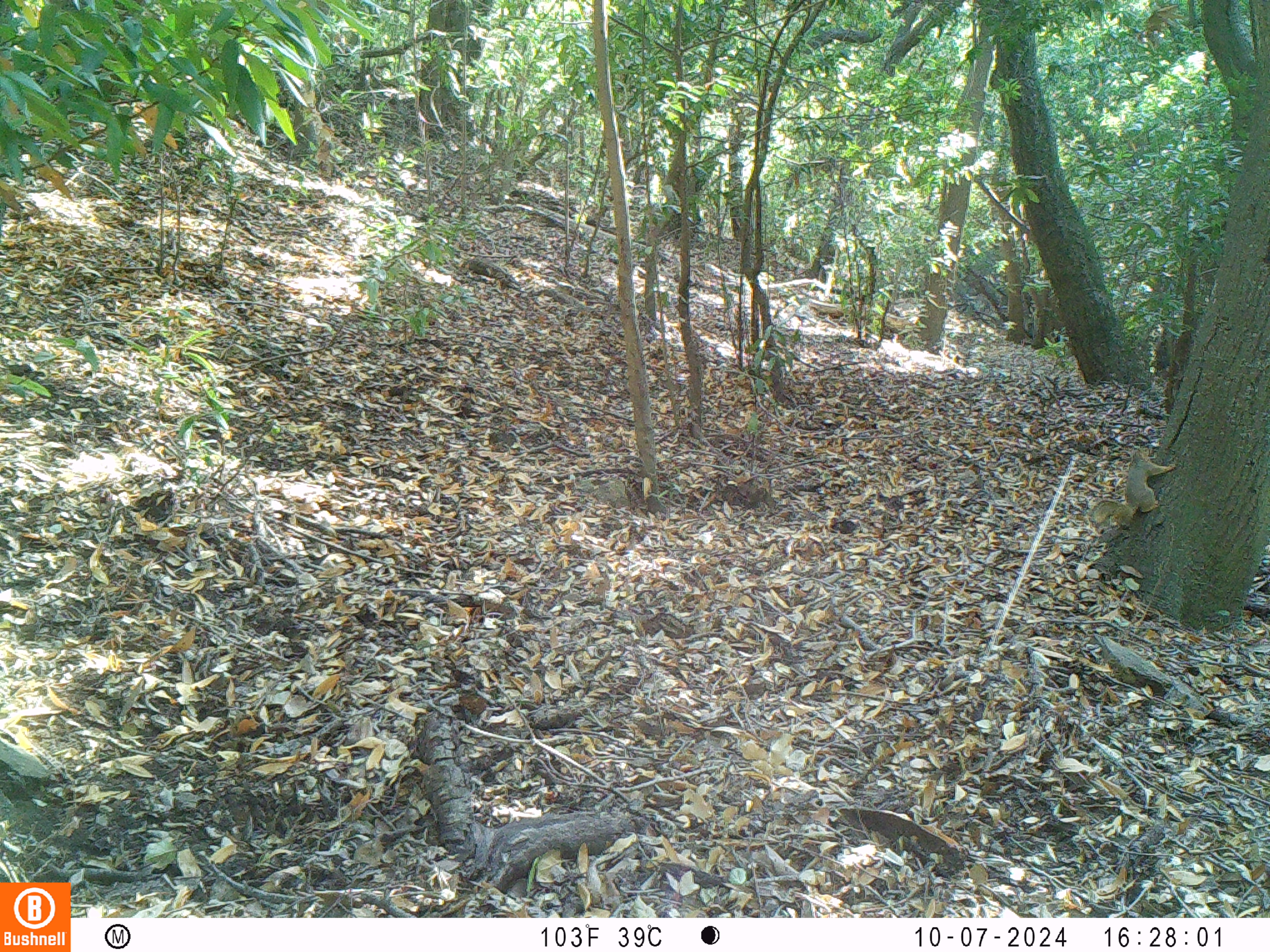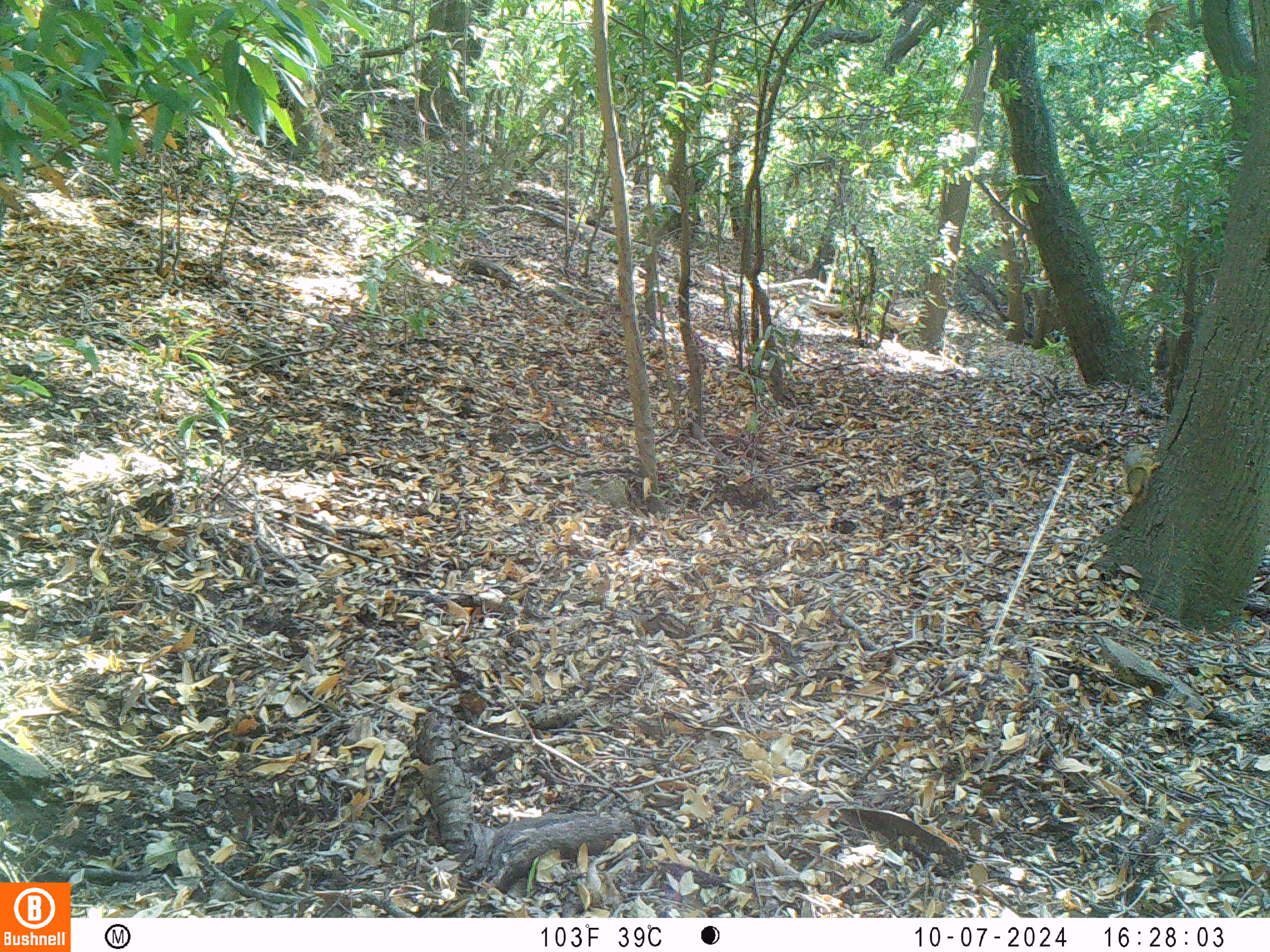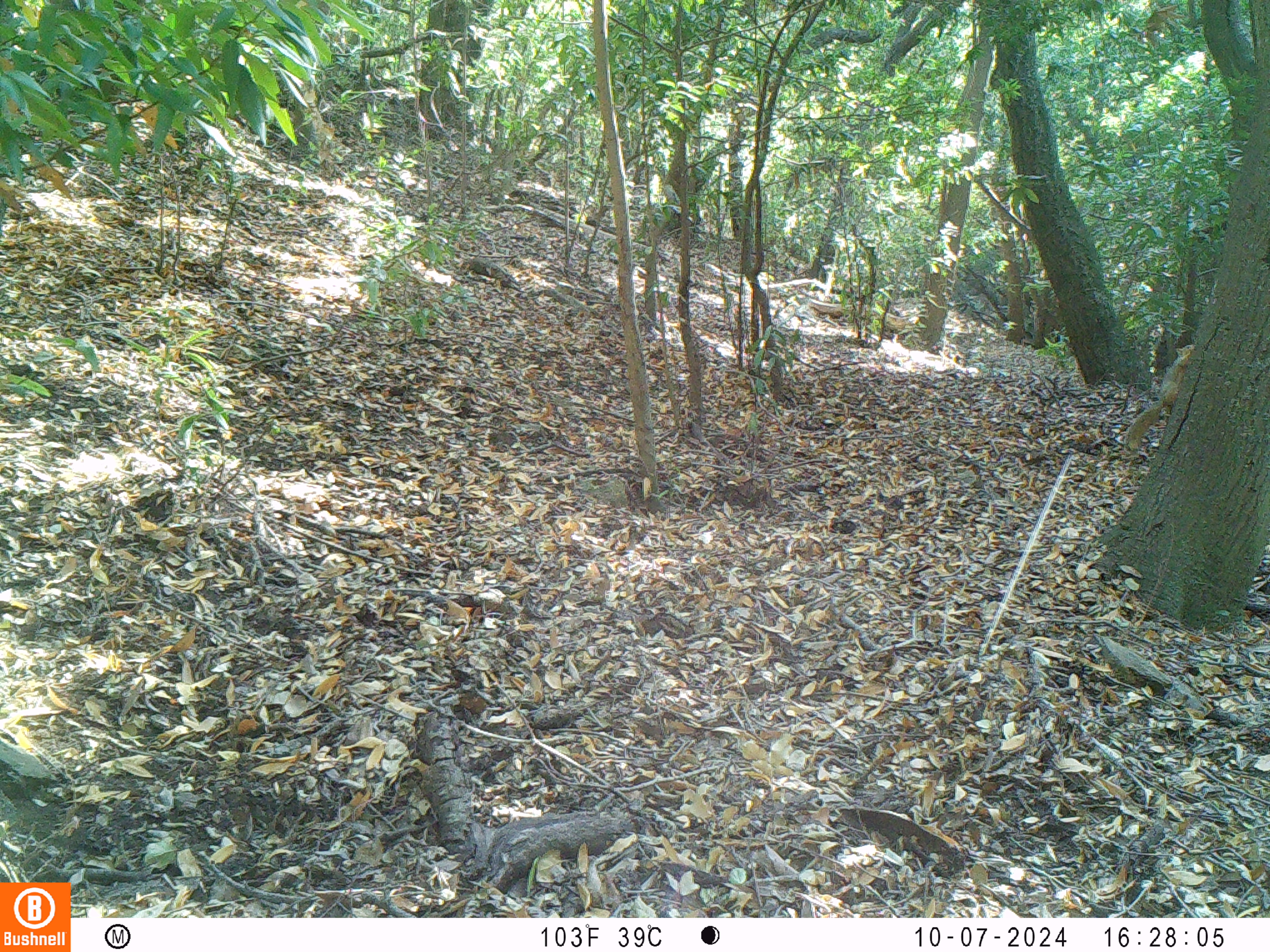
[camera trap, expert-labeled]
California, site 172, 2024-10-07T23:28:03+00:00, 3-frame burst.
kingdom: Animalia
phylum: Chordata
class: Mammalia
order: Rodentia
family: Sciuridae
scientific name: Sciuridae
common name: squirrel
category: unknown squirrel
Unknown squirrel (squirrel) (Sciuridae).